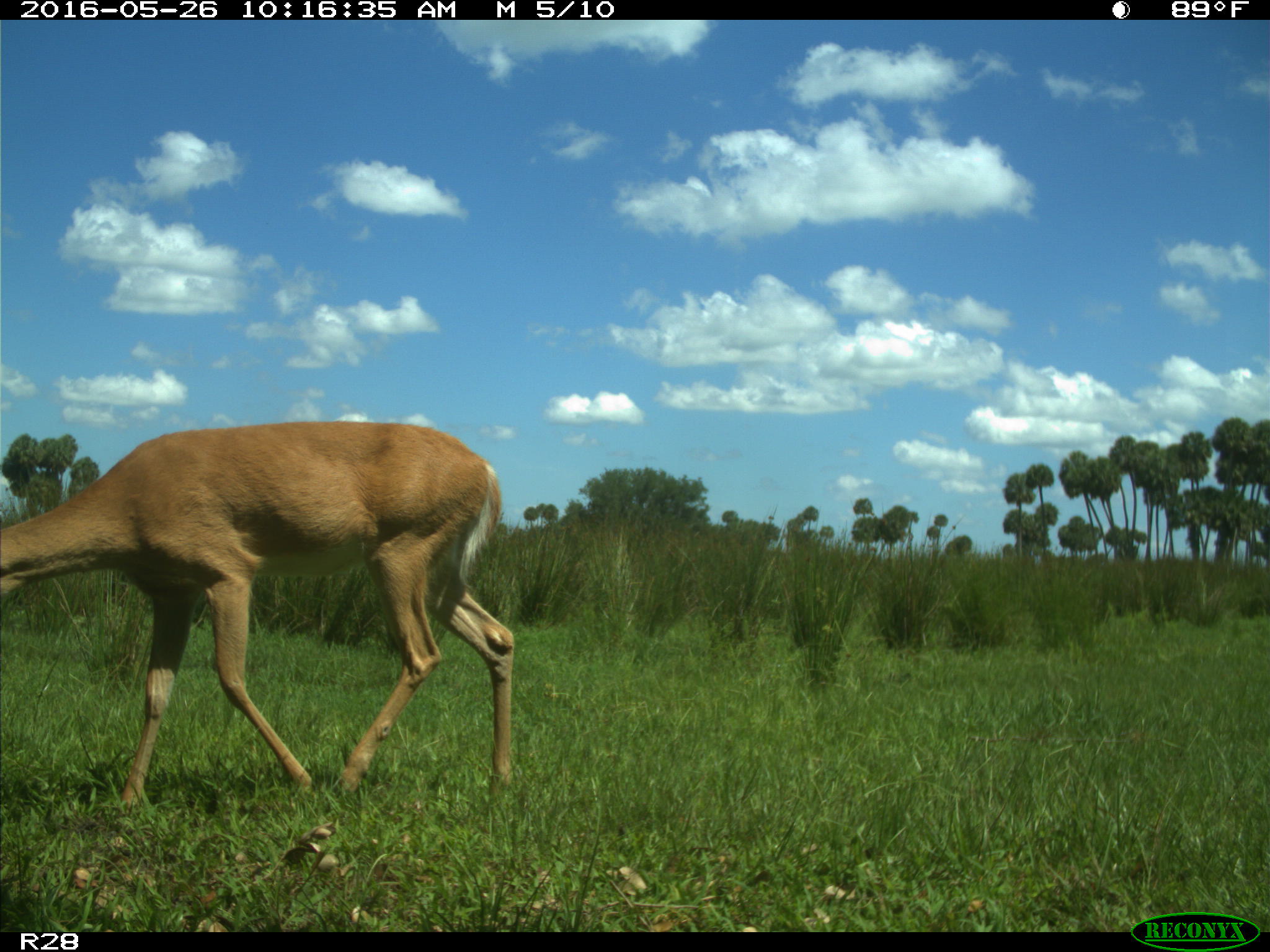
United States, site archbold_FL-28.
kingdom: Animalia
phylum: Chordata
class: Mammalia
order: Artiodactyla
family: Cervidae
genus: Odocoileus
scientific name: Odocoileus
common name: deer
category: unidentified deer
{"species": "unidentified deer (deer) (Odocoileus)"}